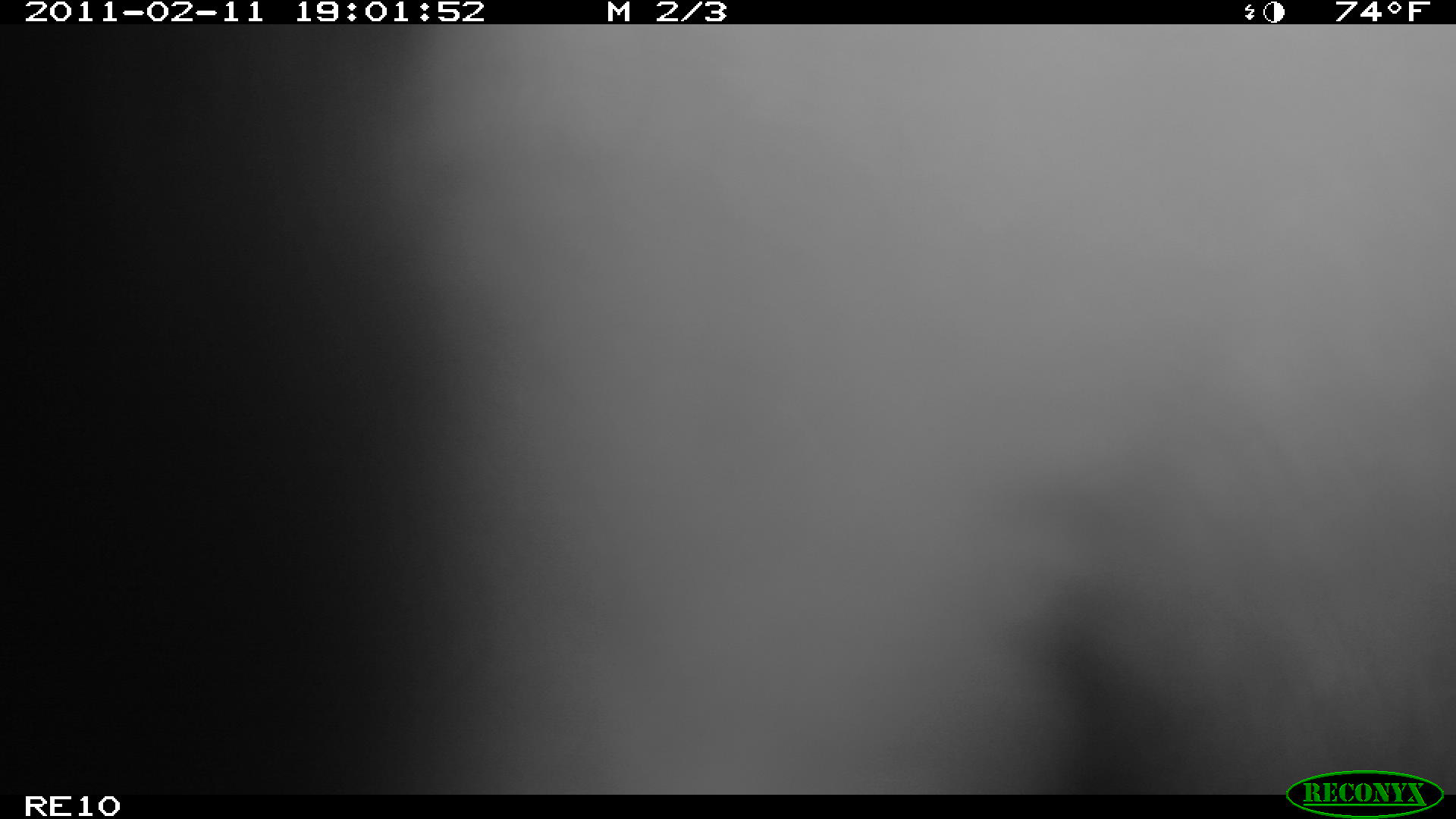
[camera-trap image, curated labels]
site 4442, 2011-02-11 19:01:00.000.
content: unidentified animal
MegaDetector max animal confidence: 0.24